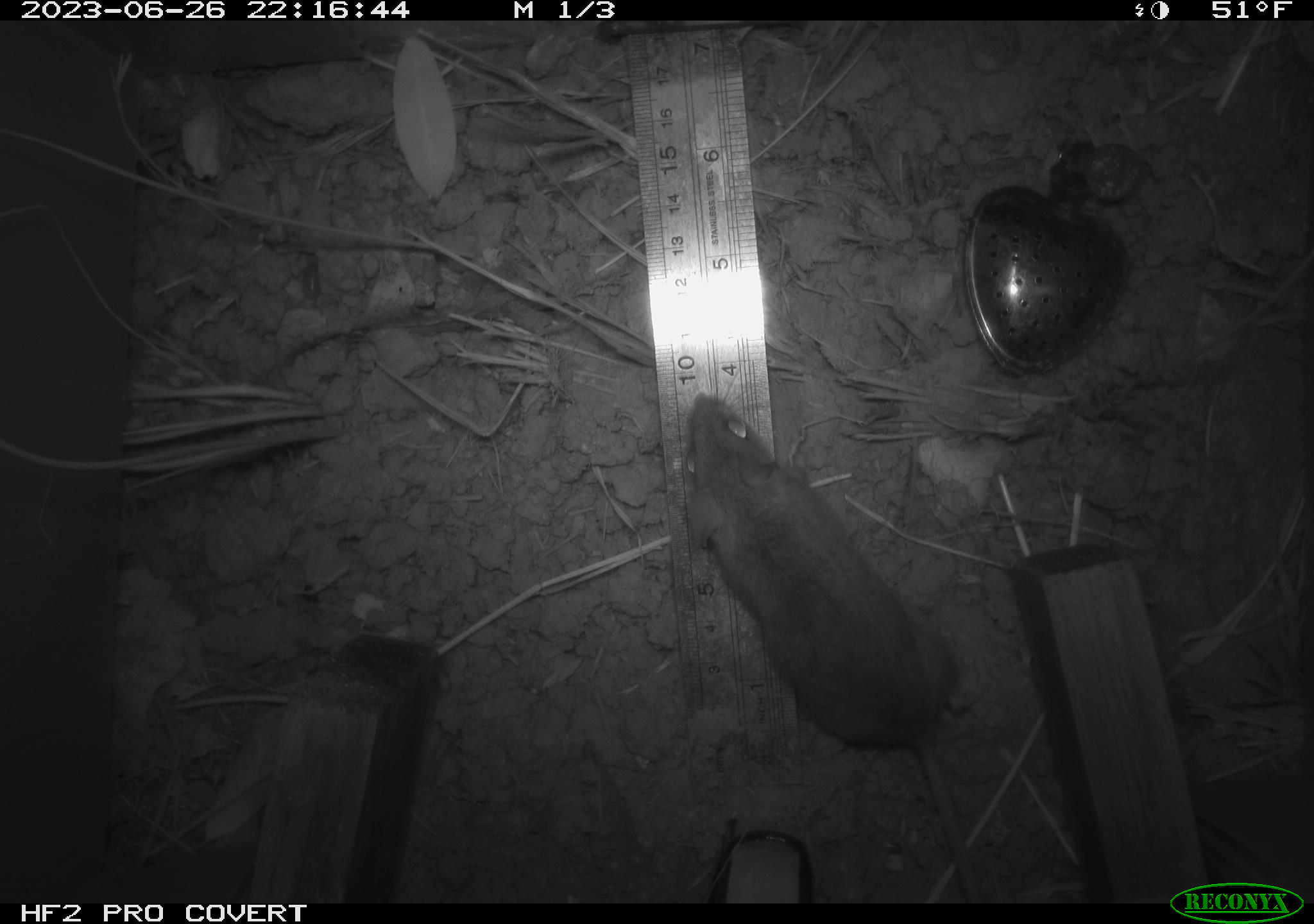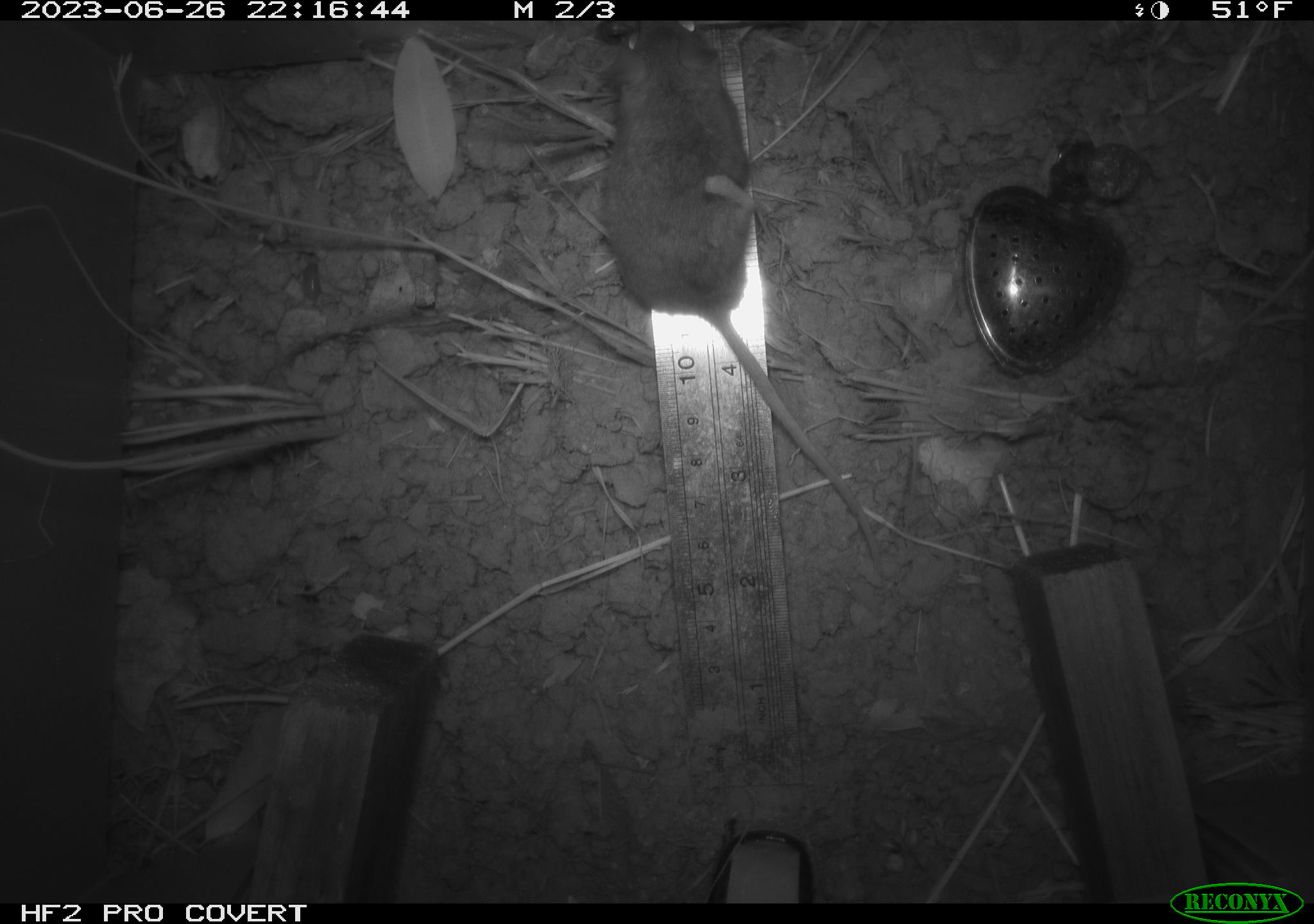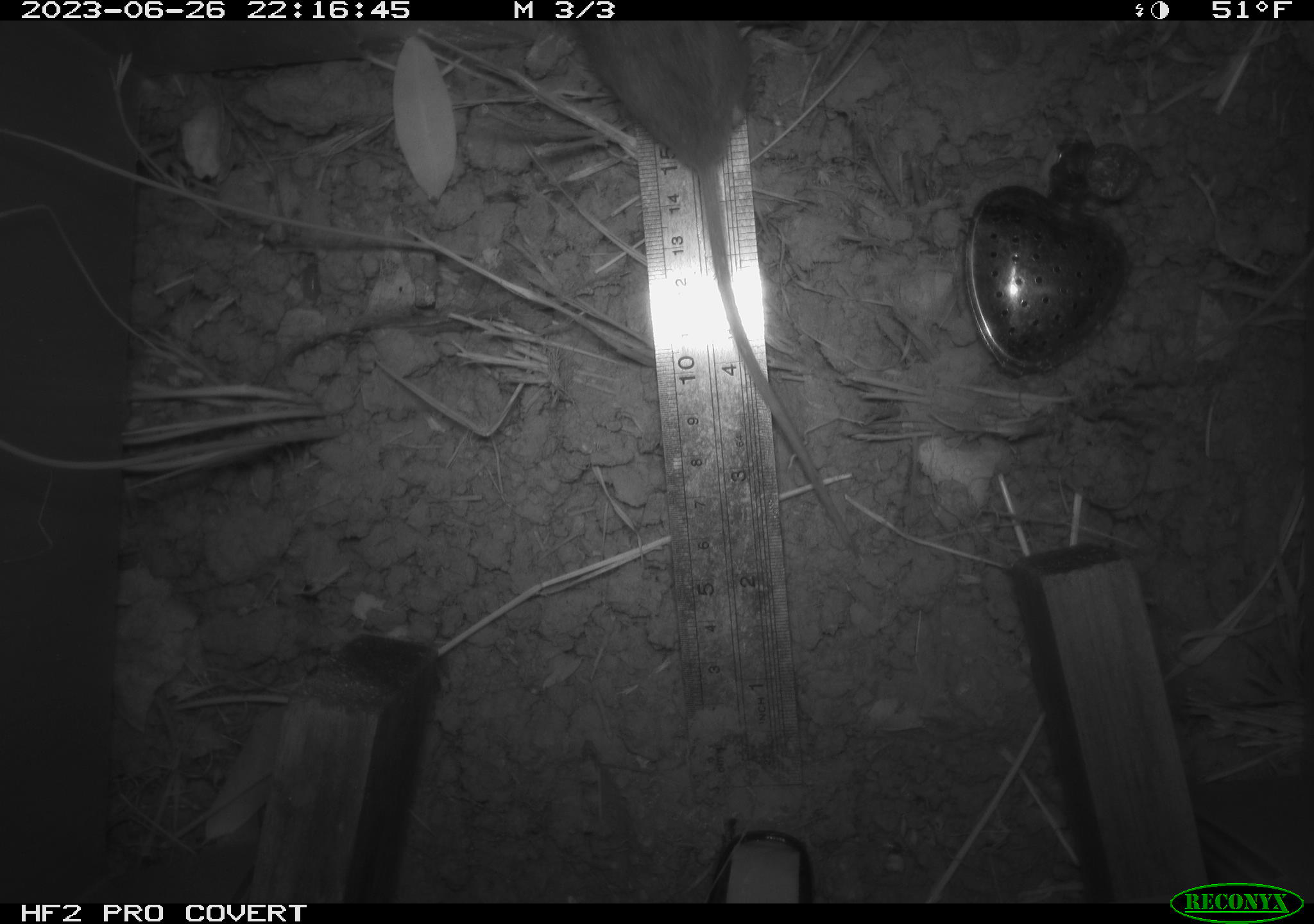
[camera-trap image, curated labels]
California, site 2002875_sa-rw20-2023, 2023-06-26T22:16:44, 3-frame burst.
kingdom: Animalia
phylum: Chordata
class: Mammalia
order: Rodentia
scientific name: Rodentia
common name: mouse species